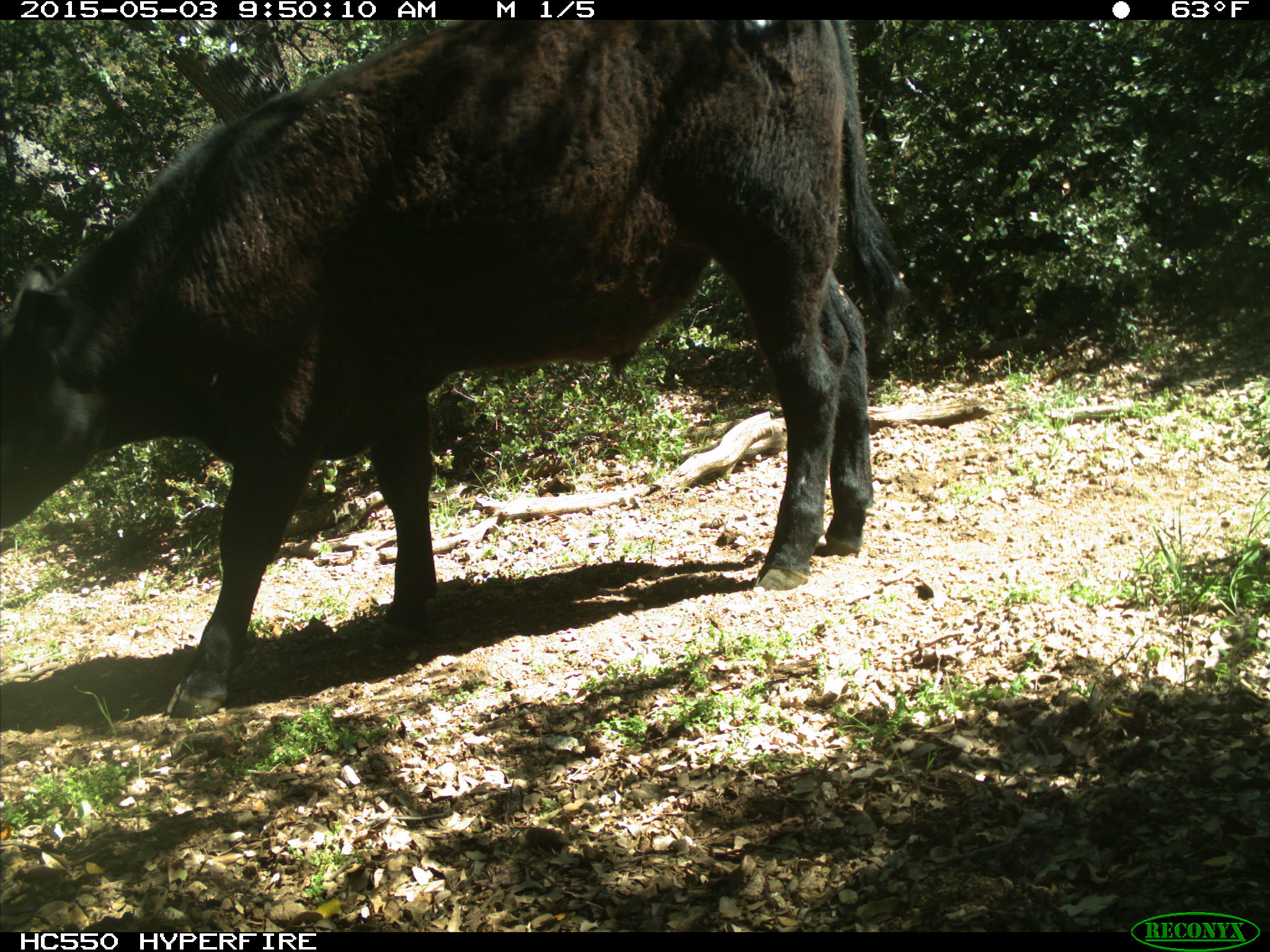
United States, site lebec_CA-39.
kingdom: Animalia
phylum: Chordata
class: Mammalia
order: Artiodactyla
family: Bovidae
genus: Bos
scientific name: Bos taurus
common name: domestic cow